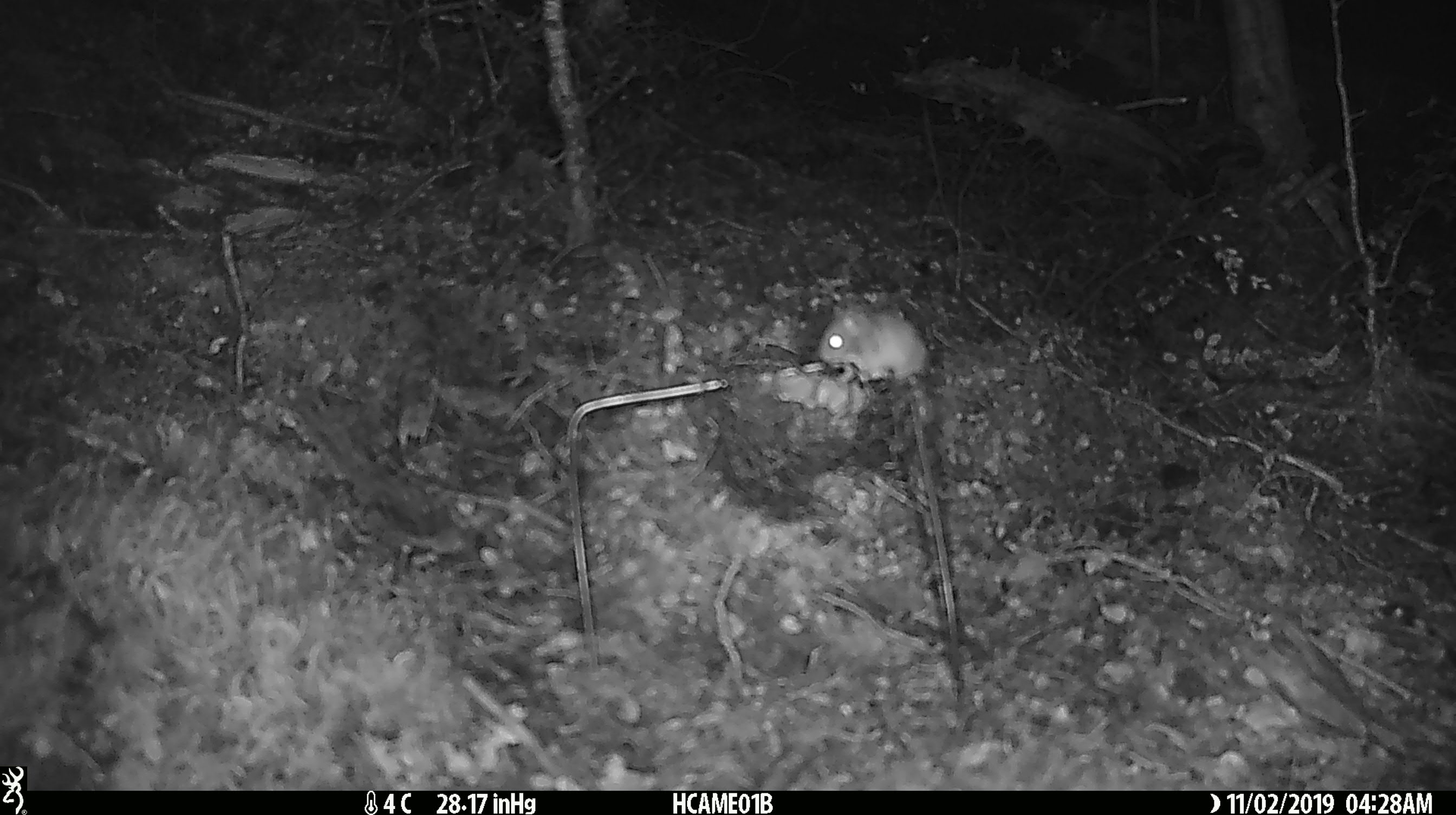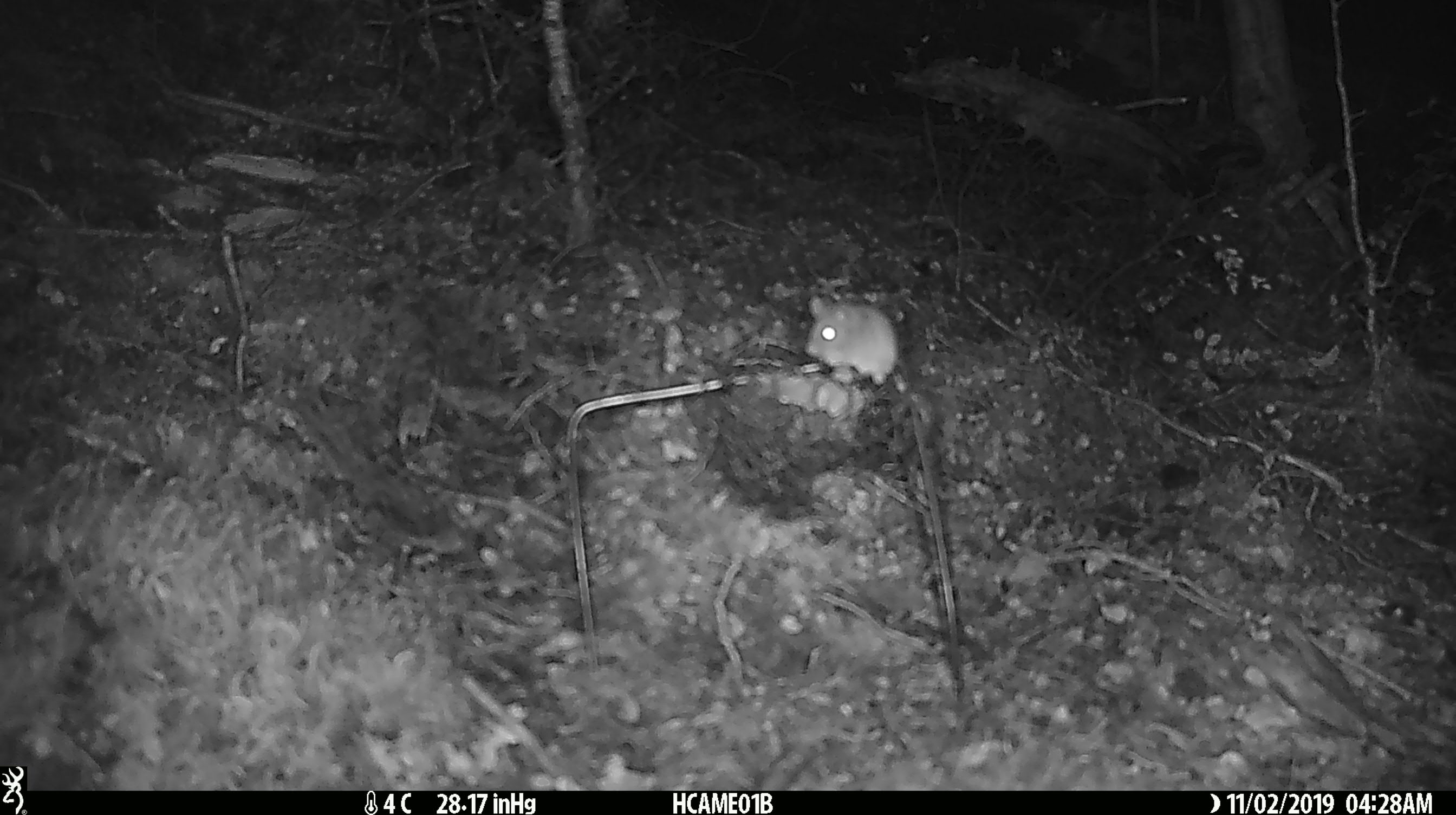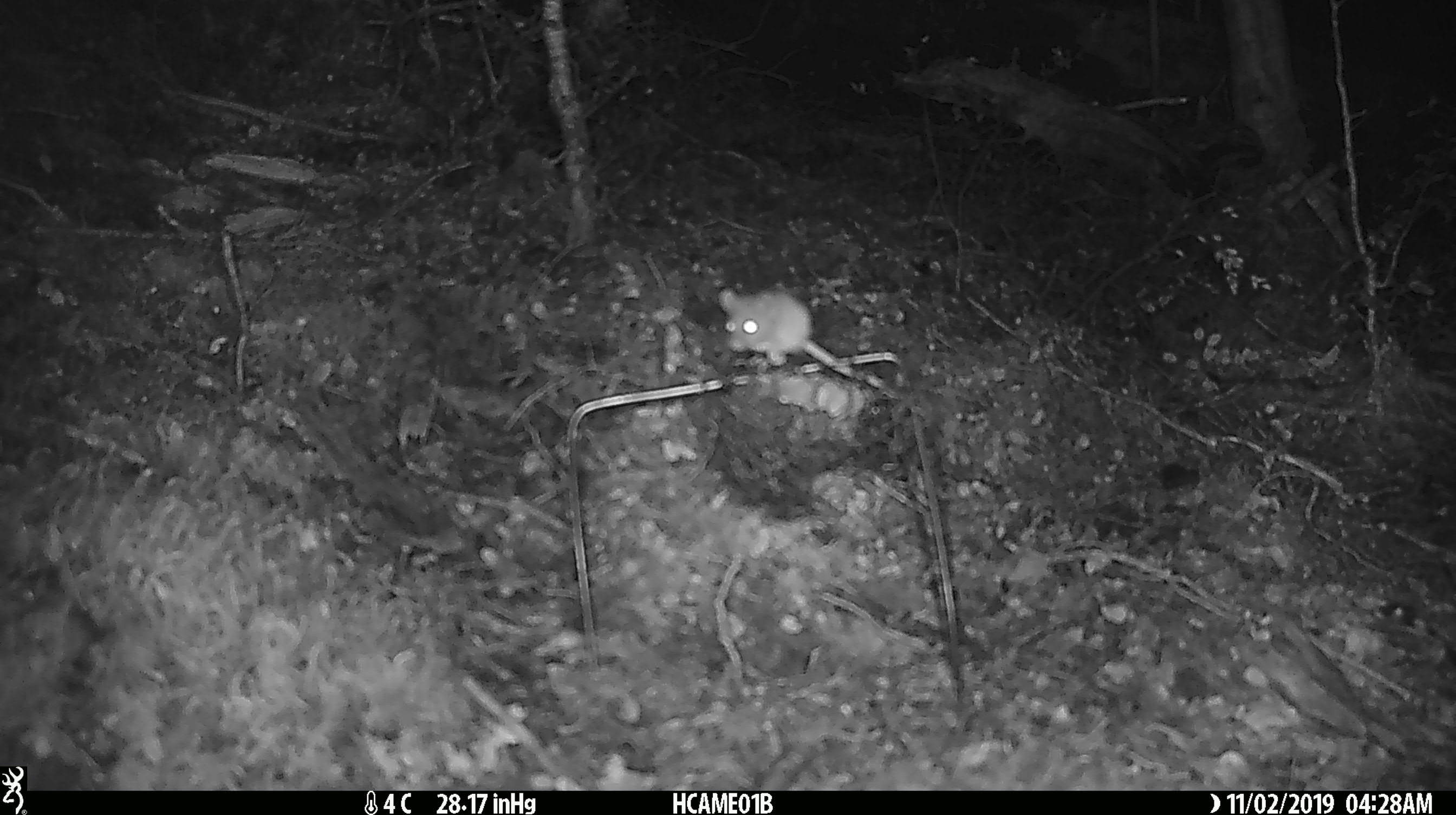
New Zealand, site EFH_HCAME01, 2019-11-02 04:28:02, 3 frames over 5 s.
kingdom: Animalia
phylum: Chordata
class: Mammalia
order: Rodentia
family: Muridae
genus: Mus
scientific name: Mus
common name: mouse